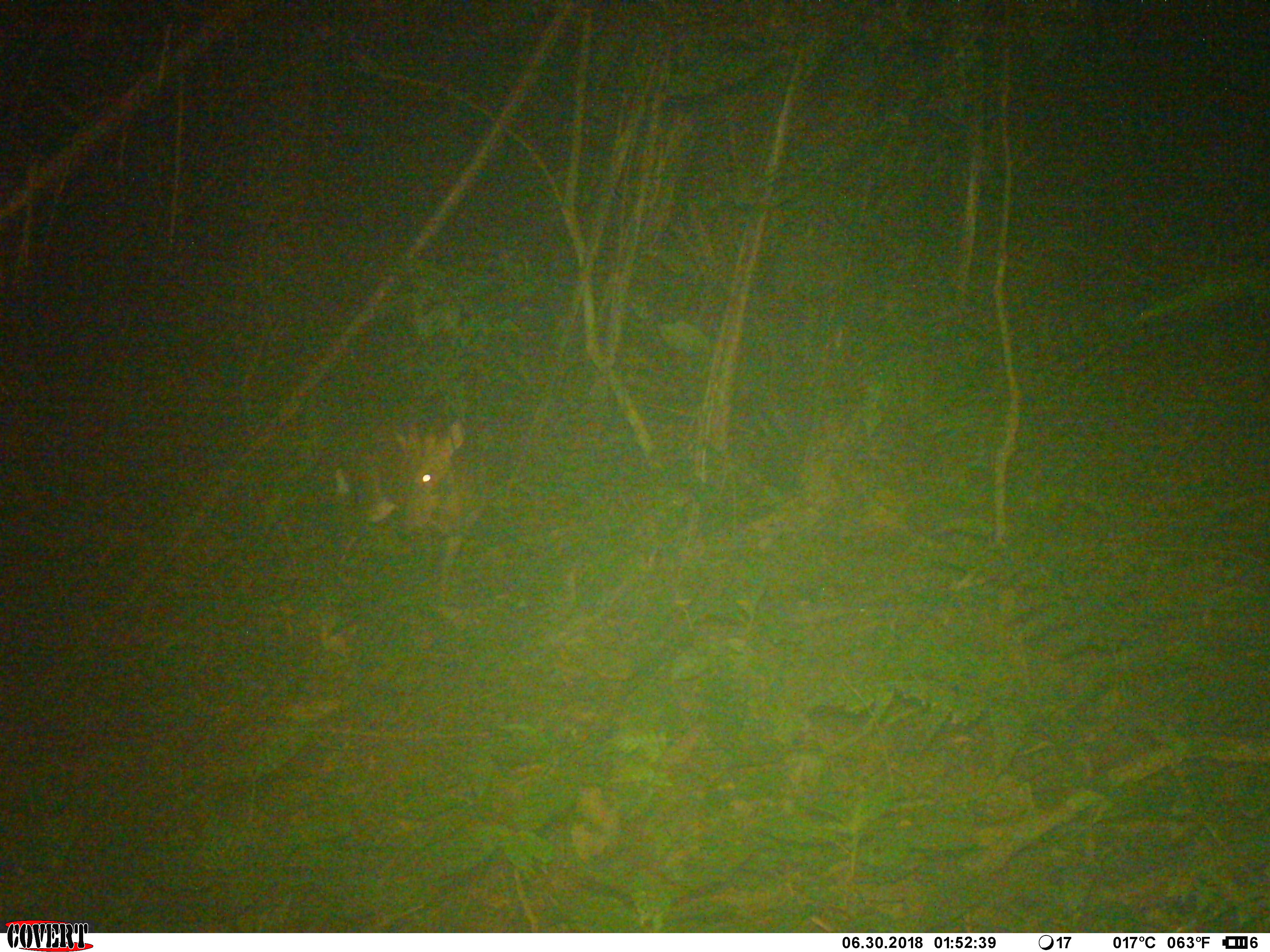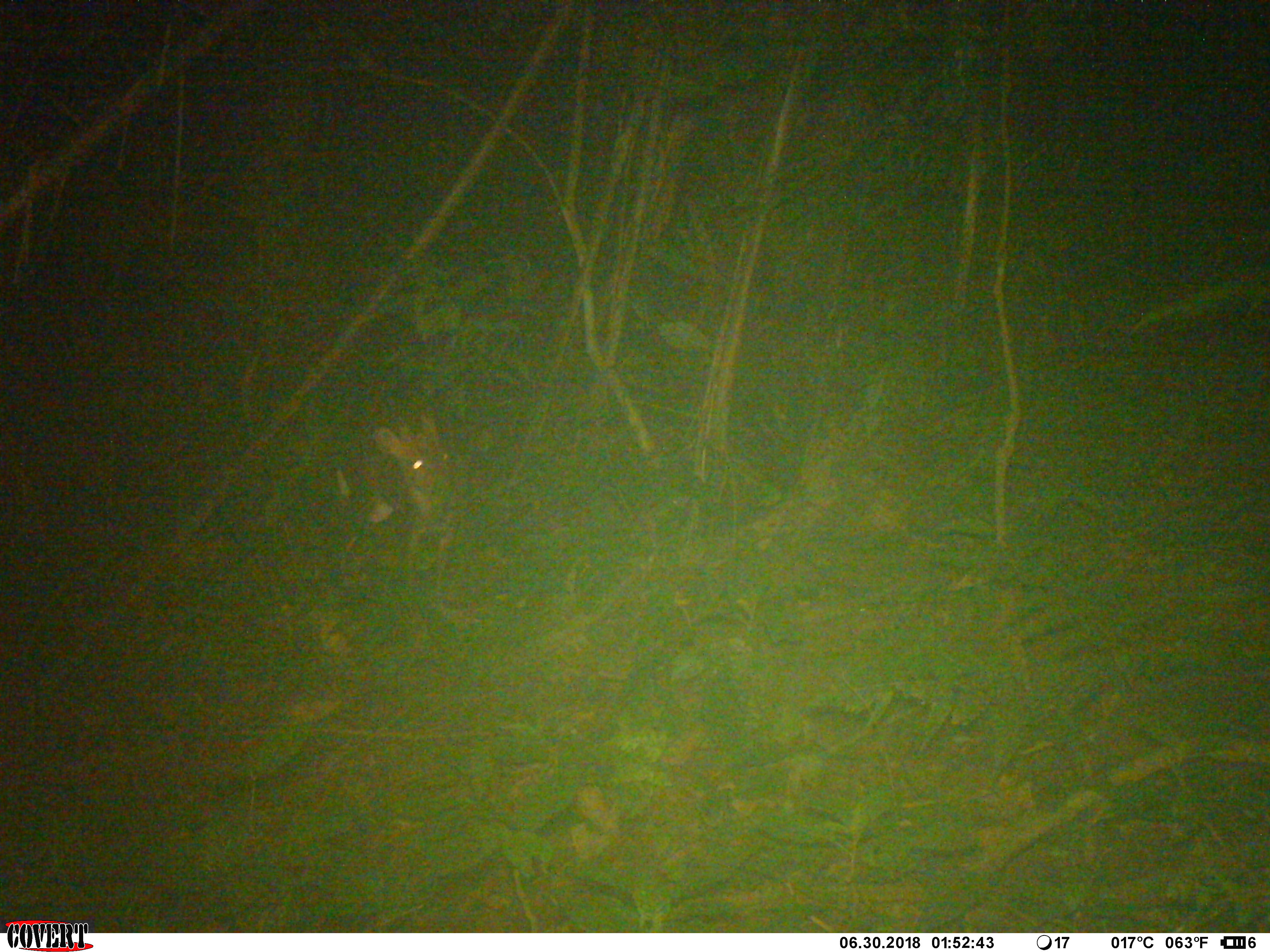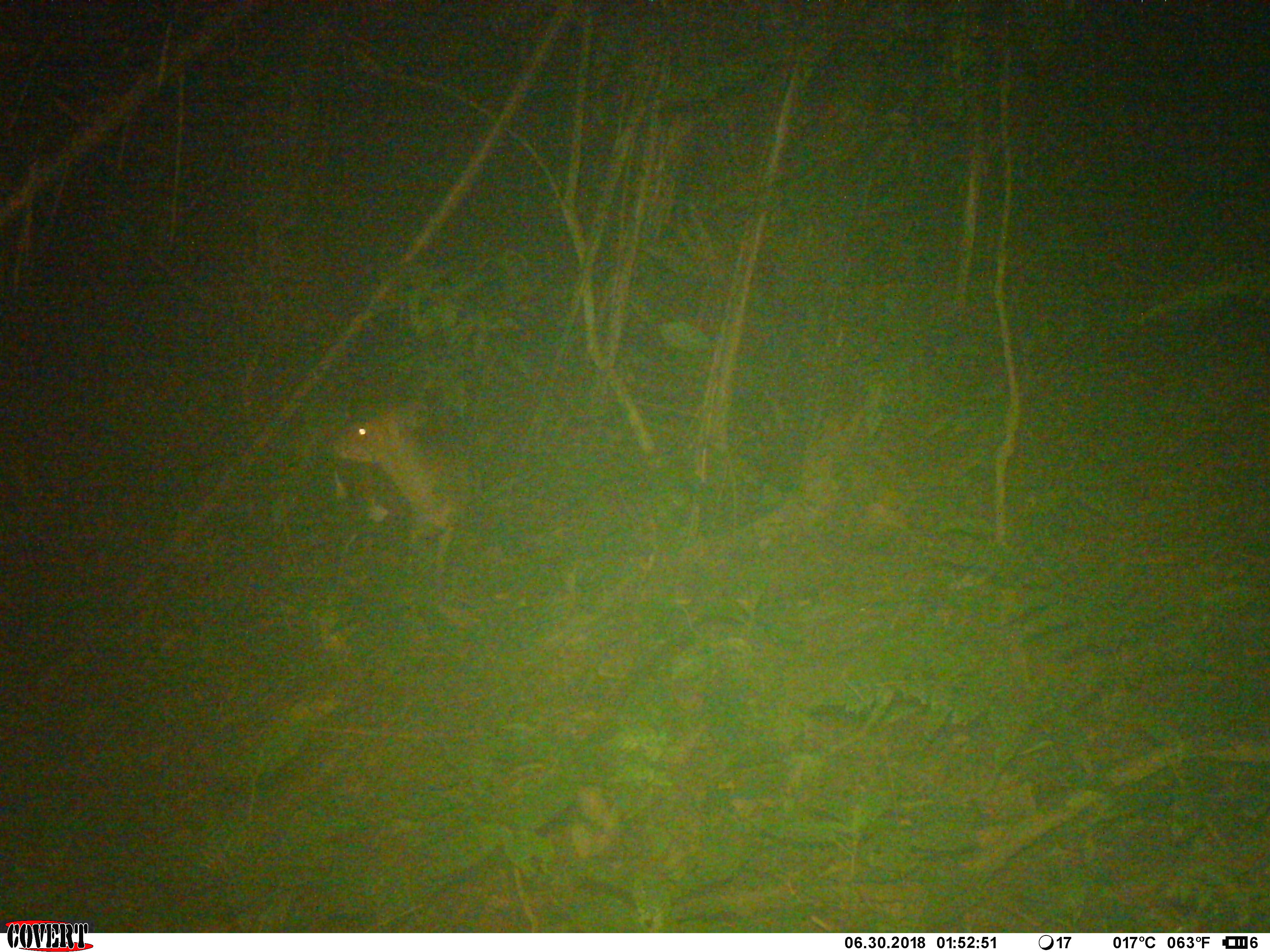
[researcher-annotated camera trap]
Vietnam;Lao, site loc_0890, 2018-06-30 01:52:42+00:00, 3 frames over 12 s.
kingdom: Animalia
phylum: Chordata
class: Mammalia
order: Artiodactyla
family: Cervidae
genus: Muntiacus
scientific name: Muntiacus rooseveltorum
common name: roosevelt's muntjac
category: roosevelts muntjac group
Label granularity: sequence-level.